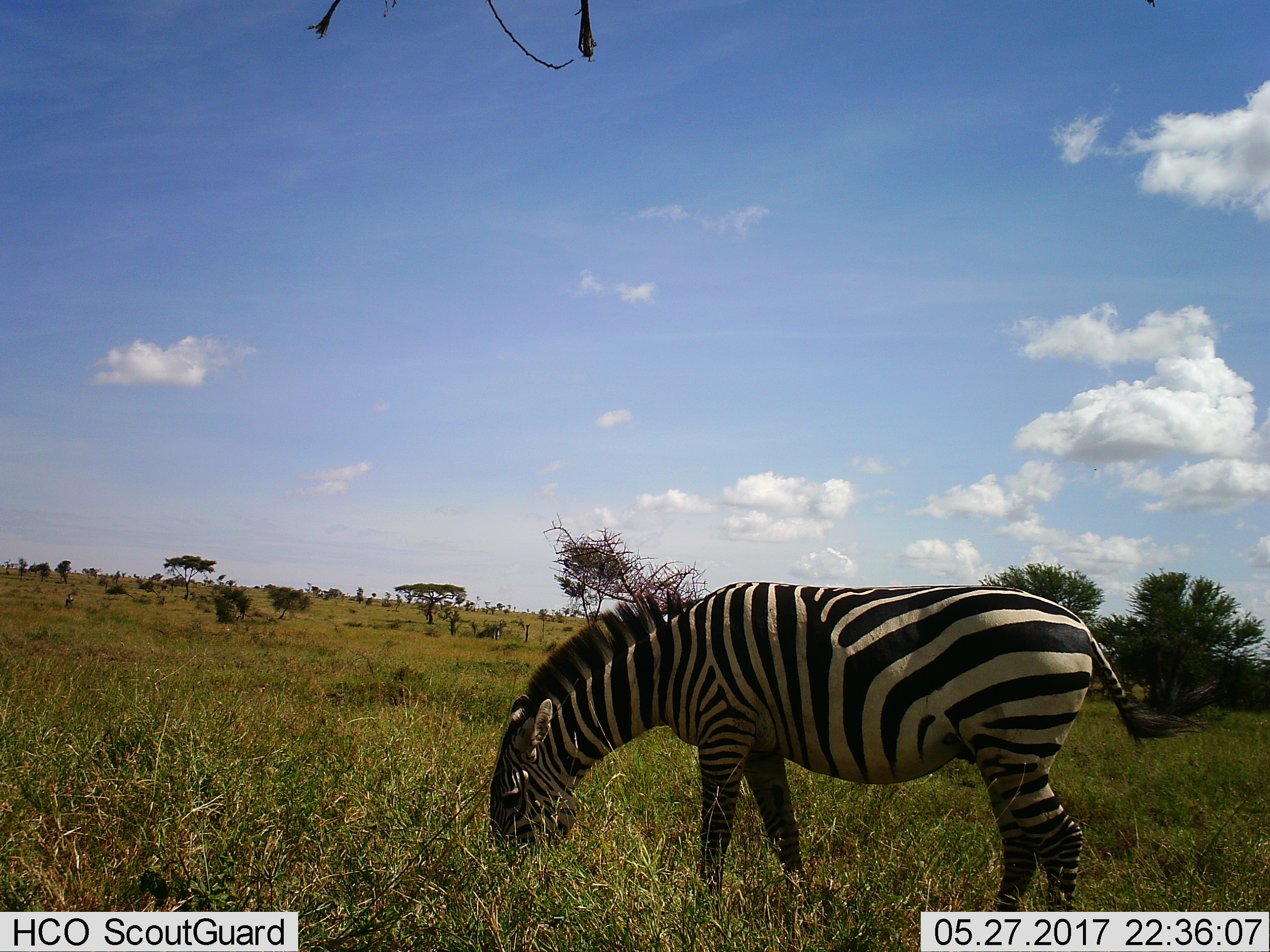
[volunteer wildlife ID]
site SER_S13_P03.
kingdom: Animalia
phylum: Chordata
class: Mammalia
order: Perissodactyla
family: Equidae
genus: Equus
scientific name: Equus quagga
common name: plains zebra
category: zebraplains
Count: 1.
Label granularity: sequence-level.